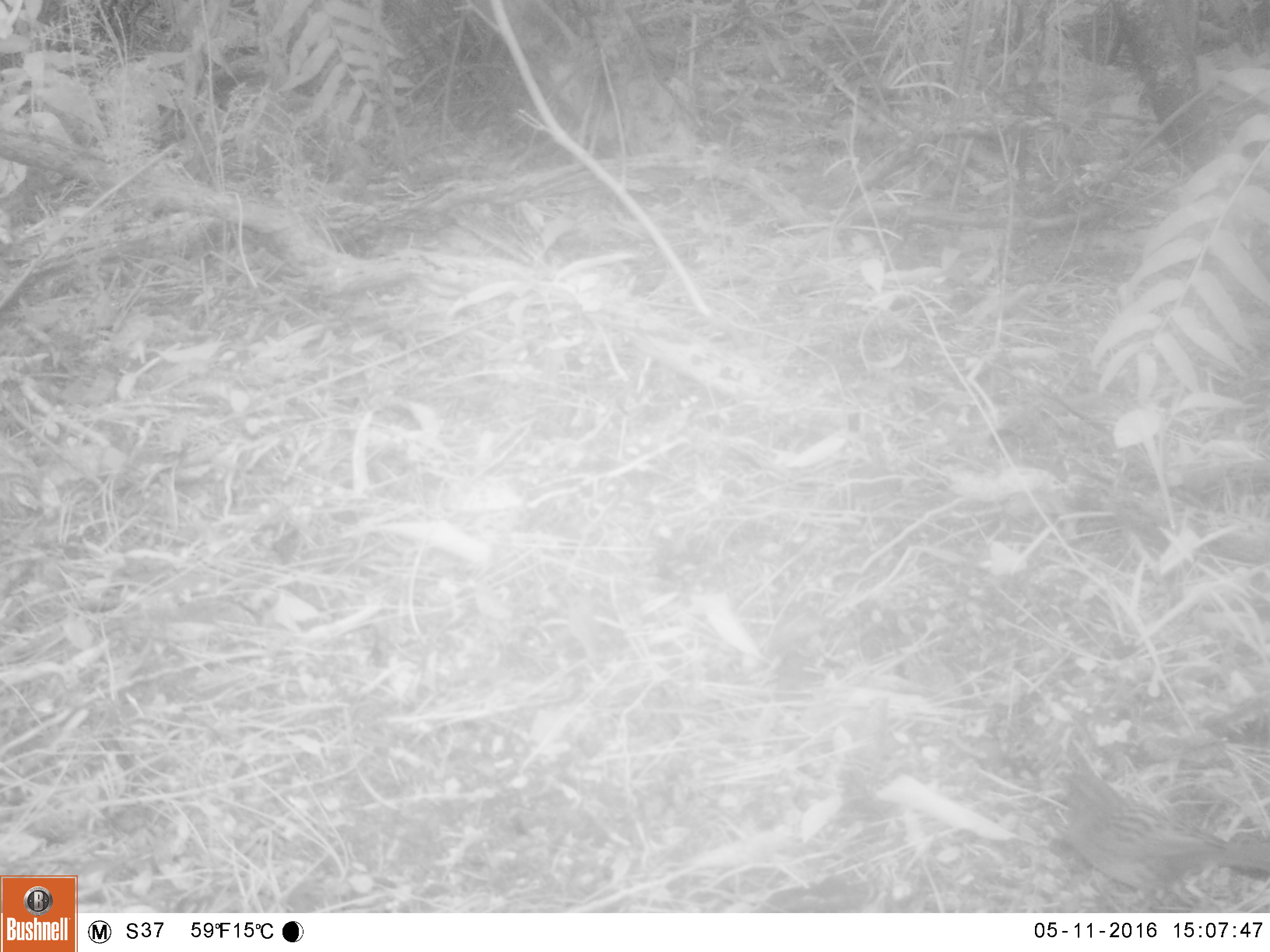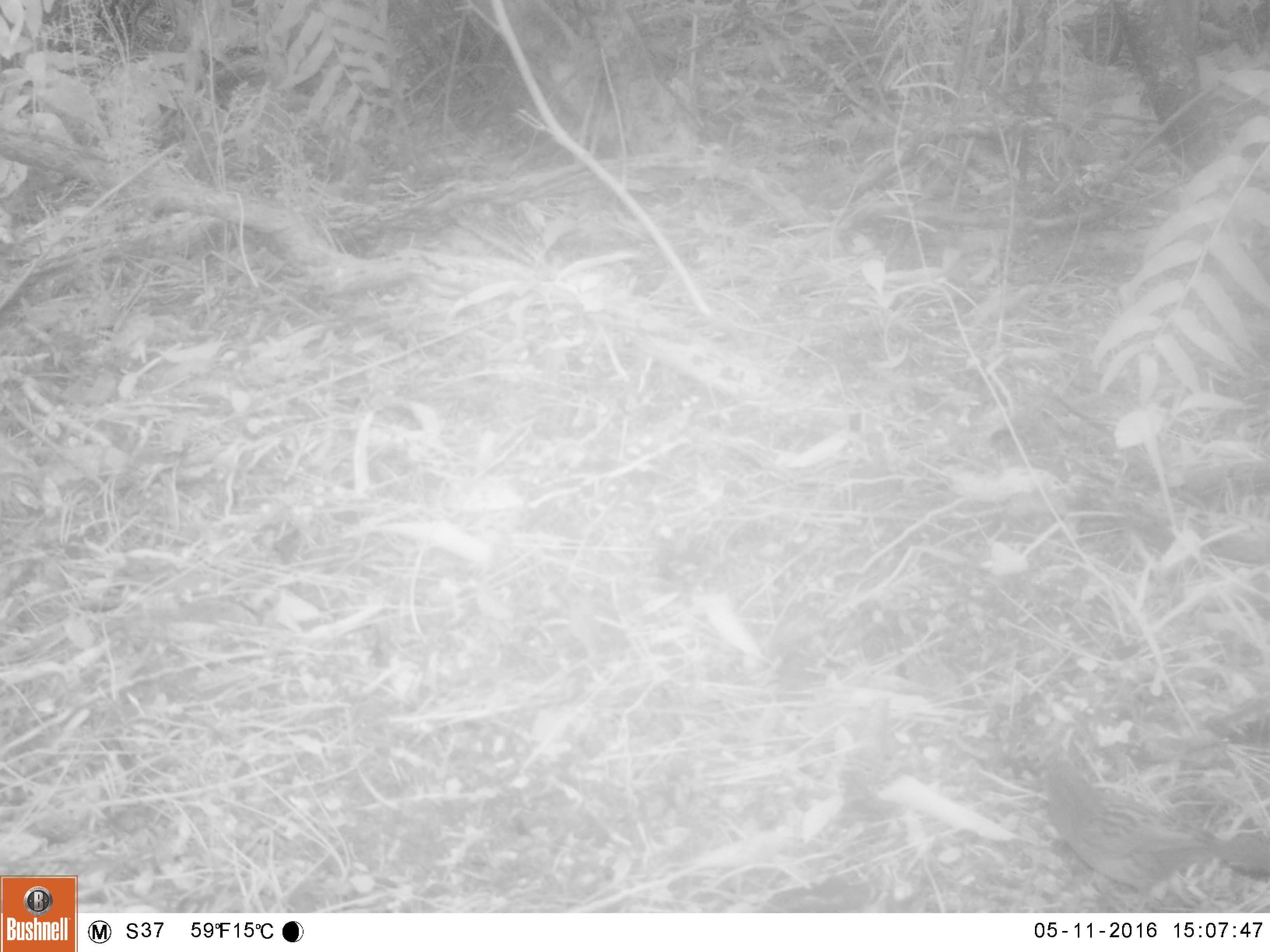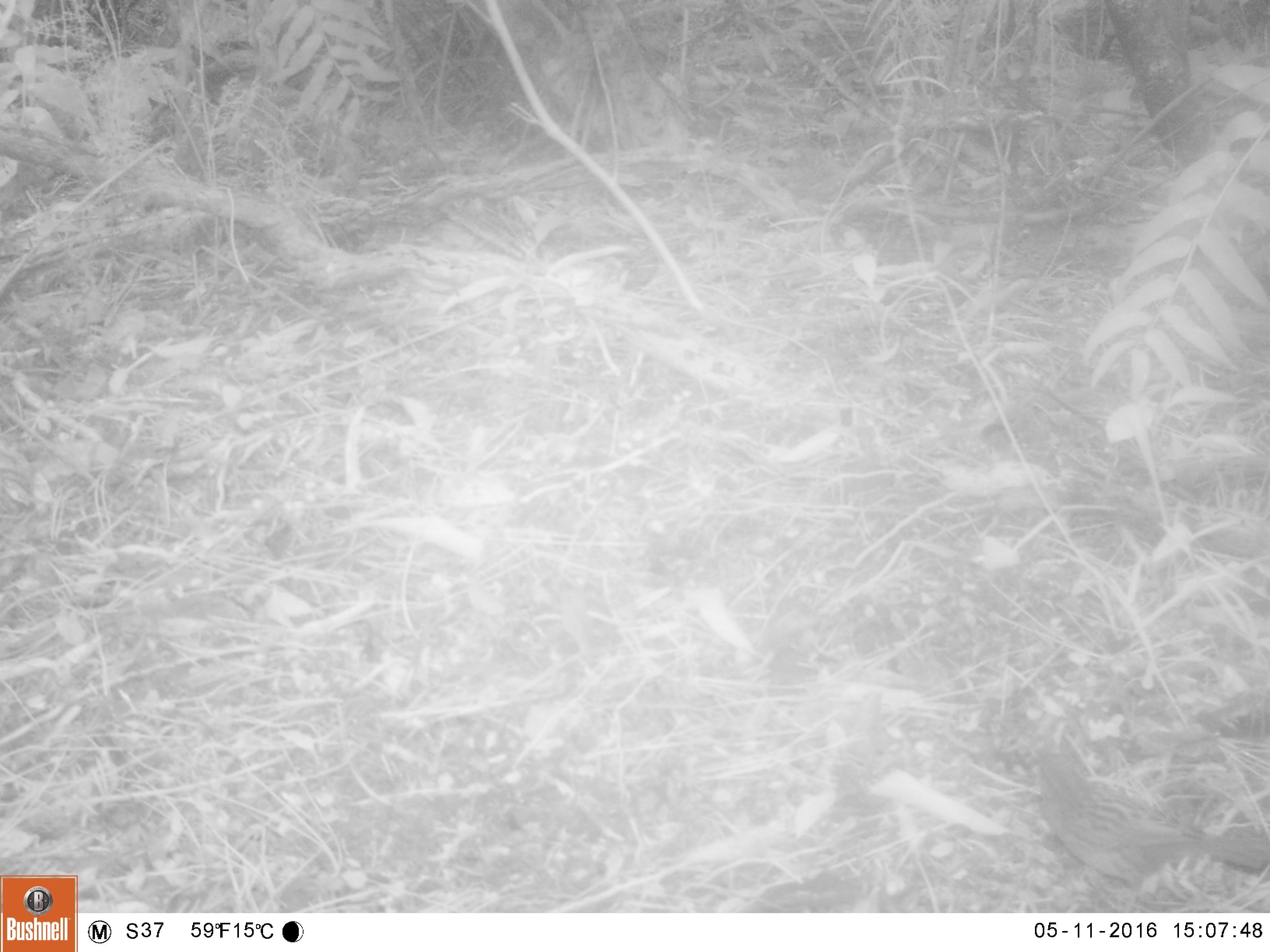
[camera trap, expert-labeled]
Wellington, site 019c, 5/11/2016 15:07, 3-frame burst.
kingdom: Animalia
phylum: Chordata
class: Aves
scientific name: Aves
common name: bird